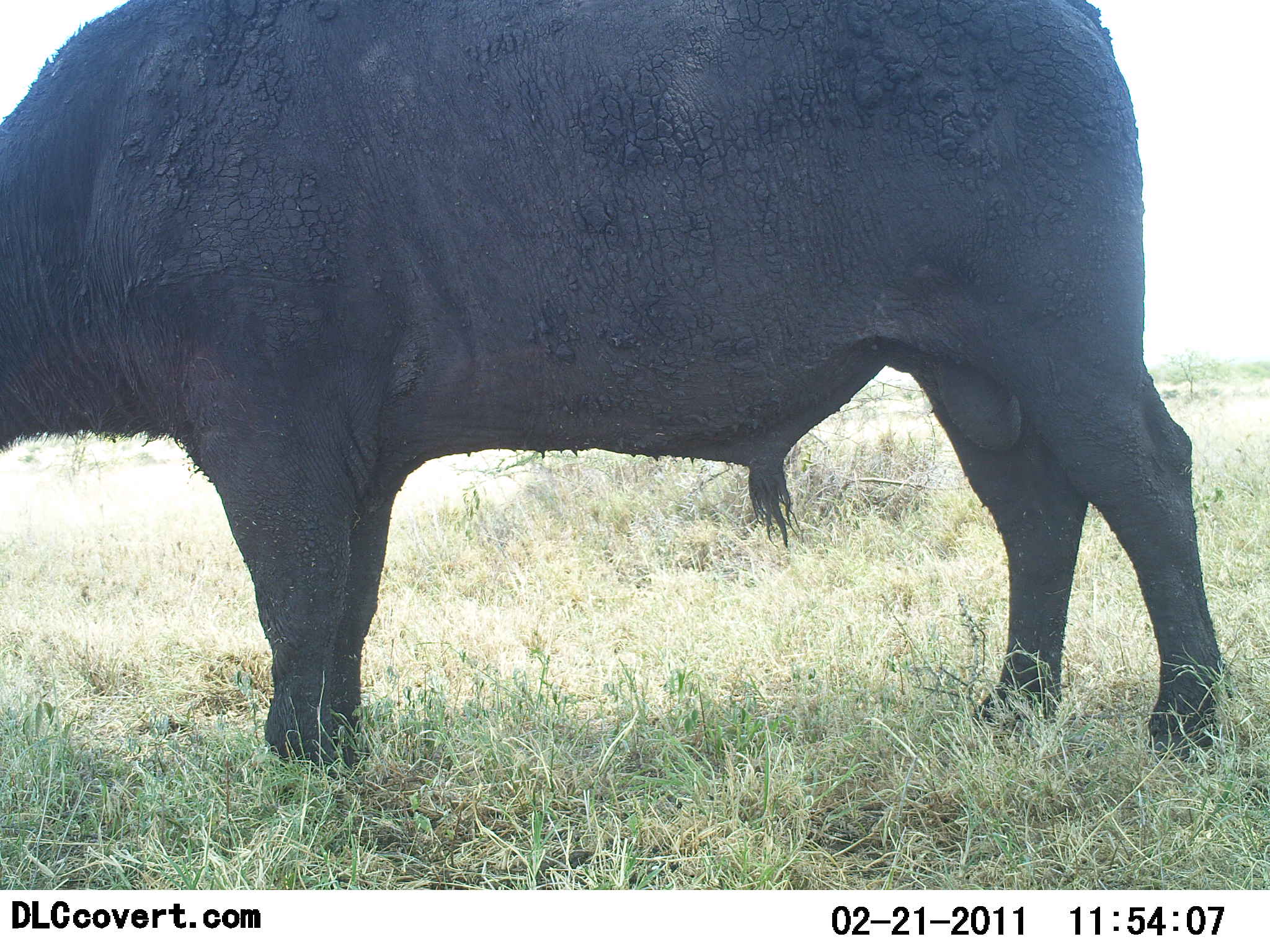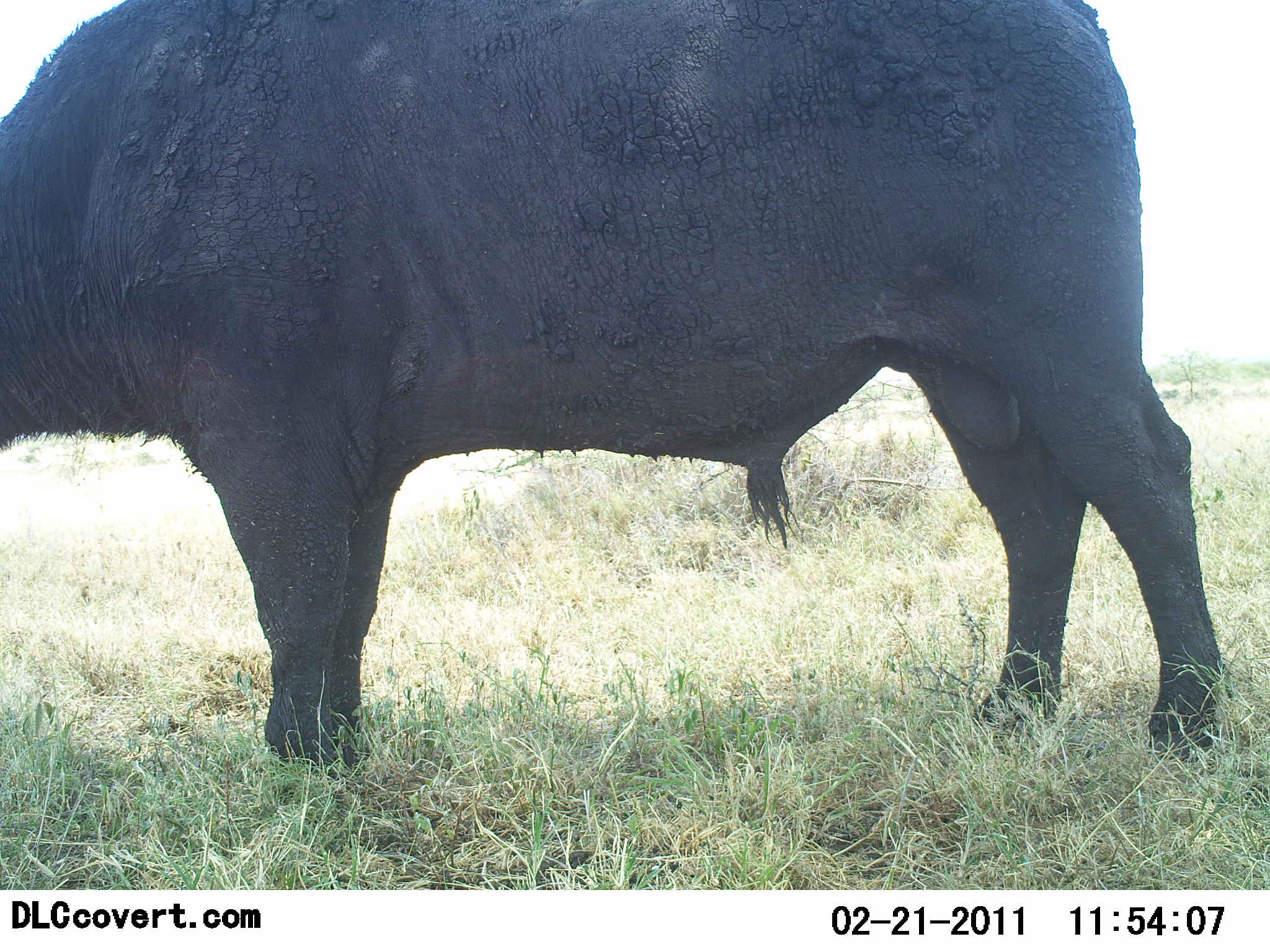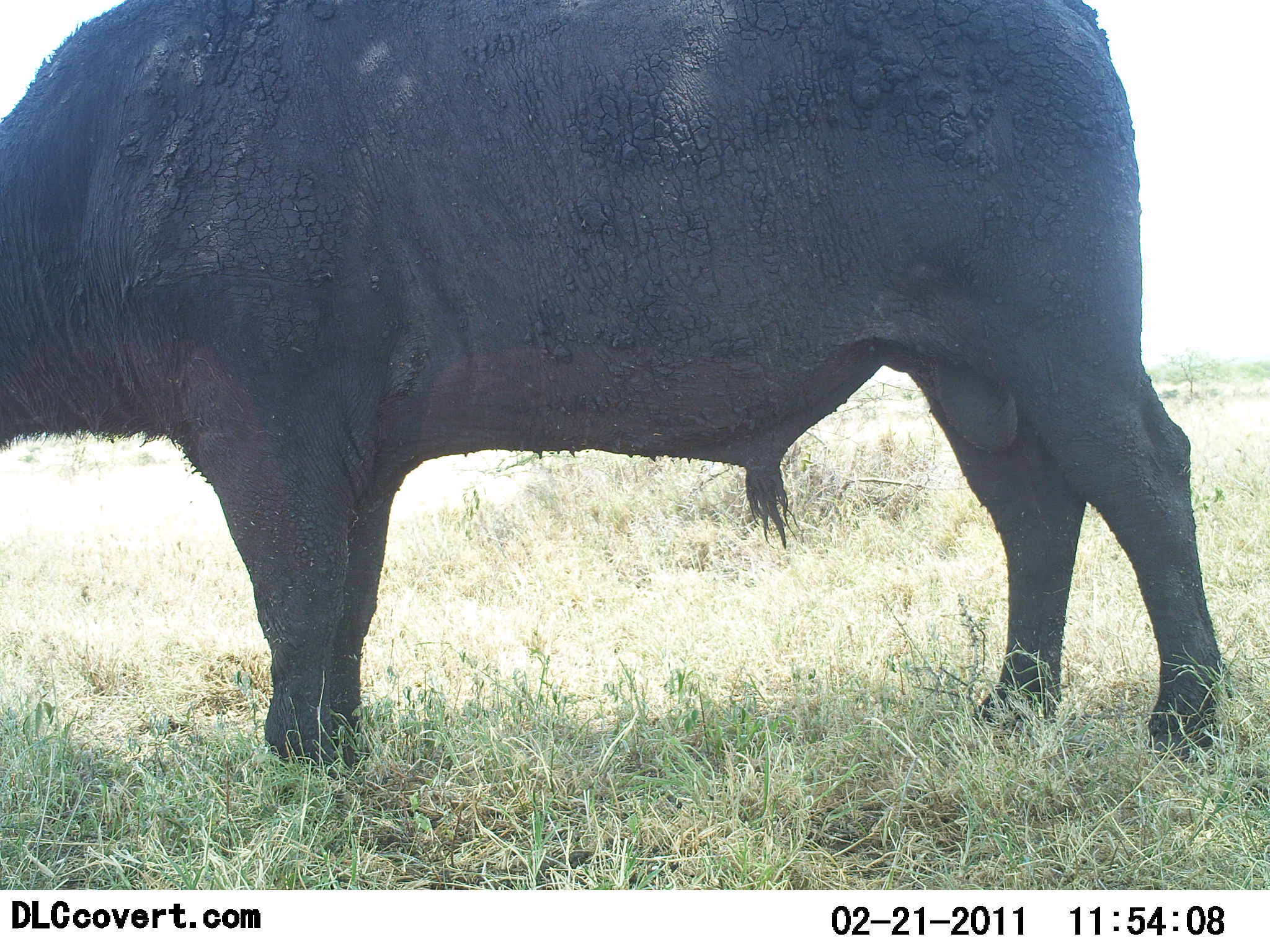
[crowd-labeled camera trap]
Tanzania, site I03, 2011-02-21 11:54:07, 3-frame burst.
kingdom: Animalia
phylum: Chordata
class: Mammalia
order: Artiodactyla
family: Bovidae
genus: Syncerus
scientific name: Syncerus caffer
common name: cape buffalo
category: buffalo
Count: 1.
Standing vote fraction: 82%.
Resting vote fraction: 0%.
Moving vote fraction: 0%.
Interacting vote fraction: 0%.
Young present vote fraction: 0%.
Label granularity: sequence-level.